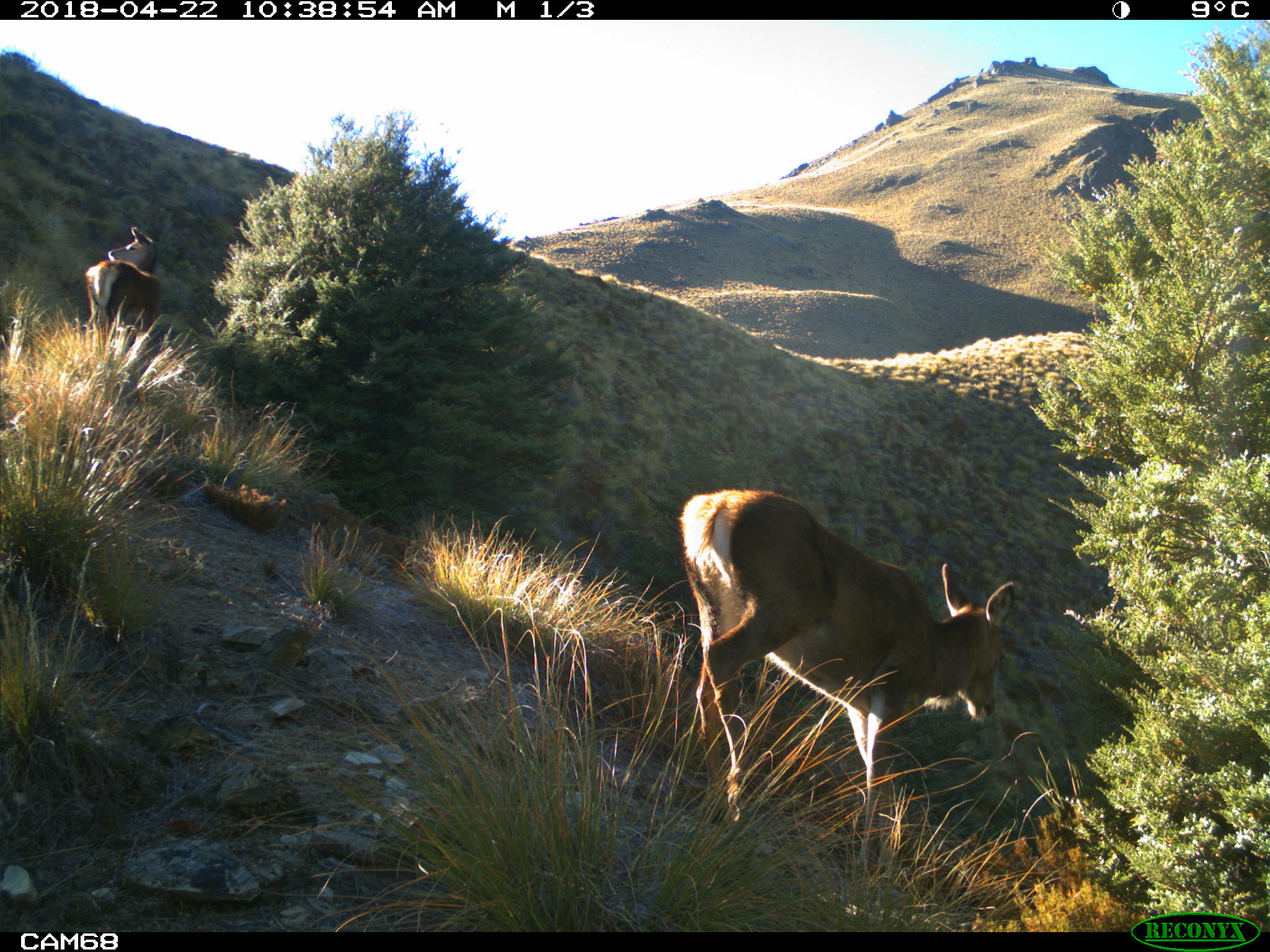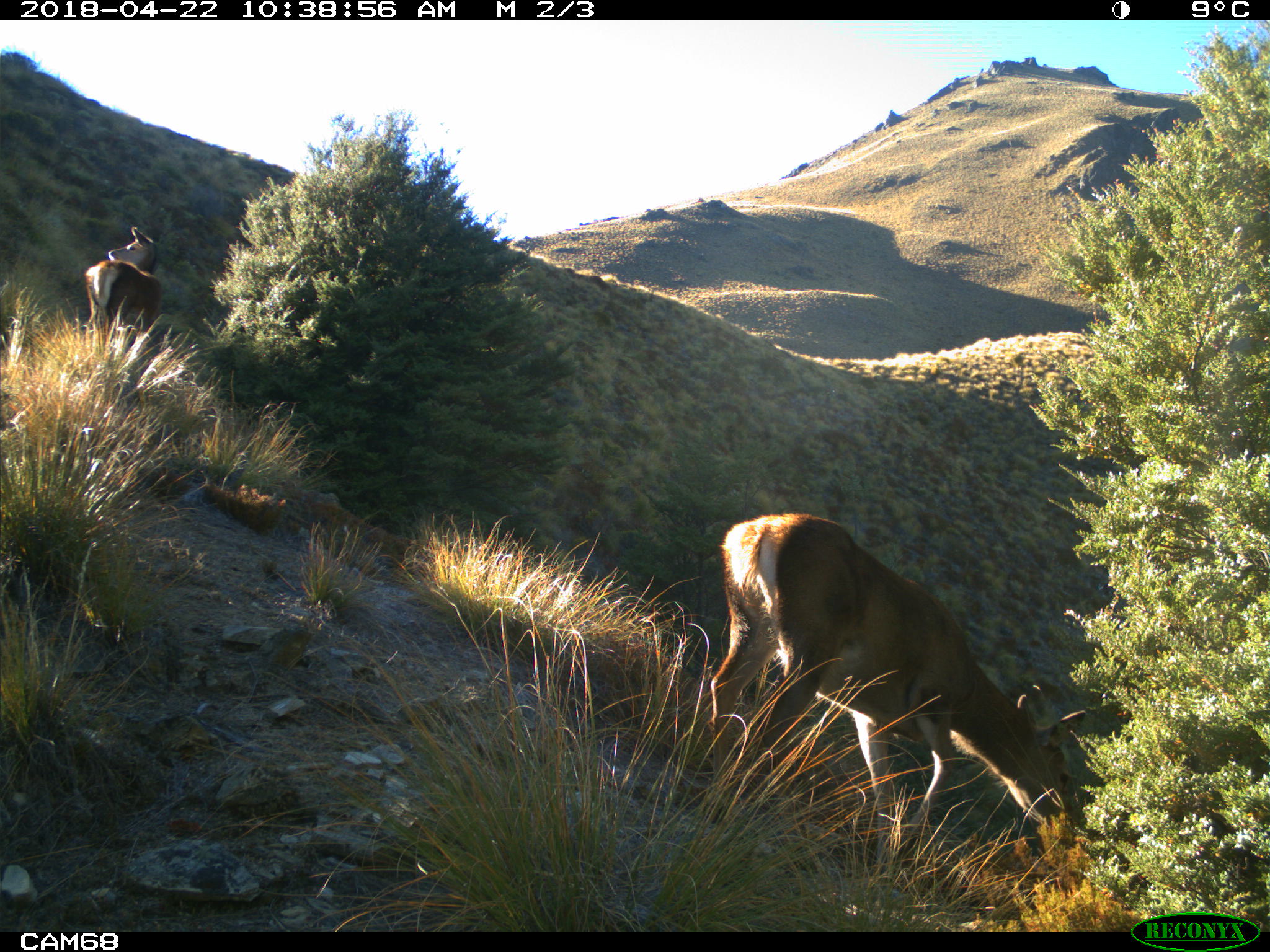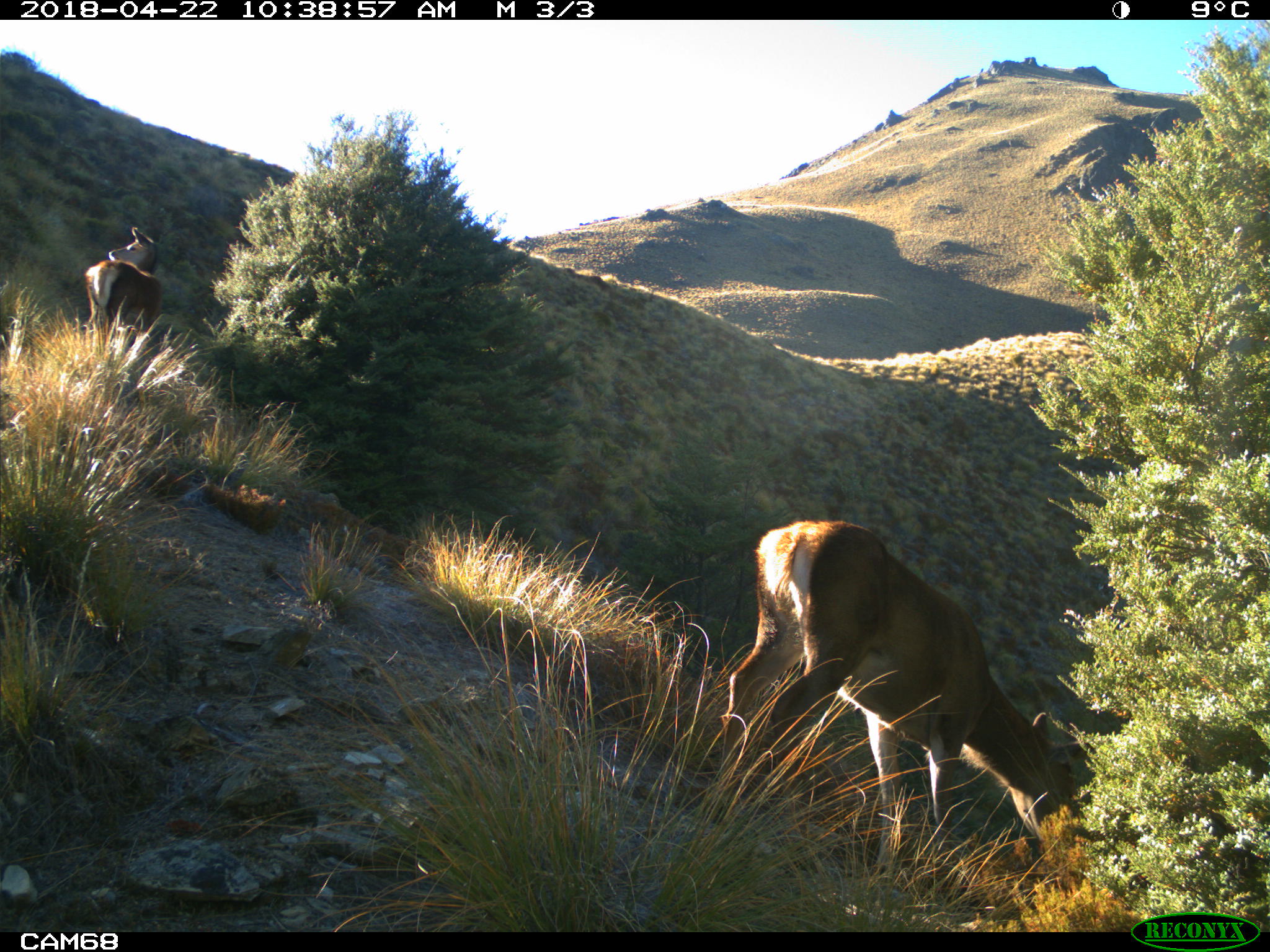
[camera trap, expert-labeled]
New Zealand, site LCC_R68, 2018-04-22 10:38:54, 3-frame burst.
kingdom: Animalia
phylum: Chordata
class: Mammalia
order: Artiodactyla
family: Cervidae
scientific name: Cervidae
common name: deer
Deer (Cervidae).